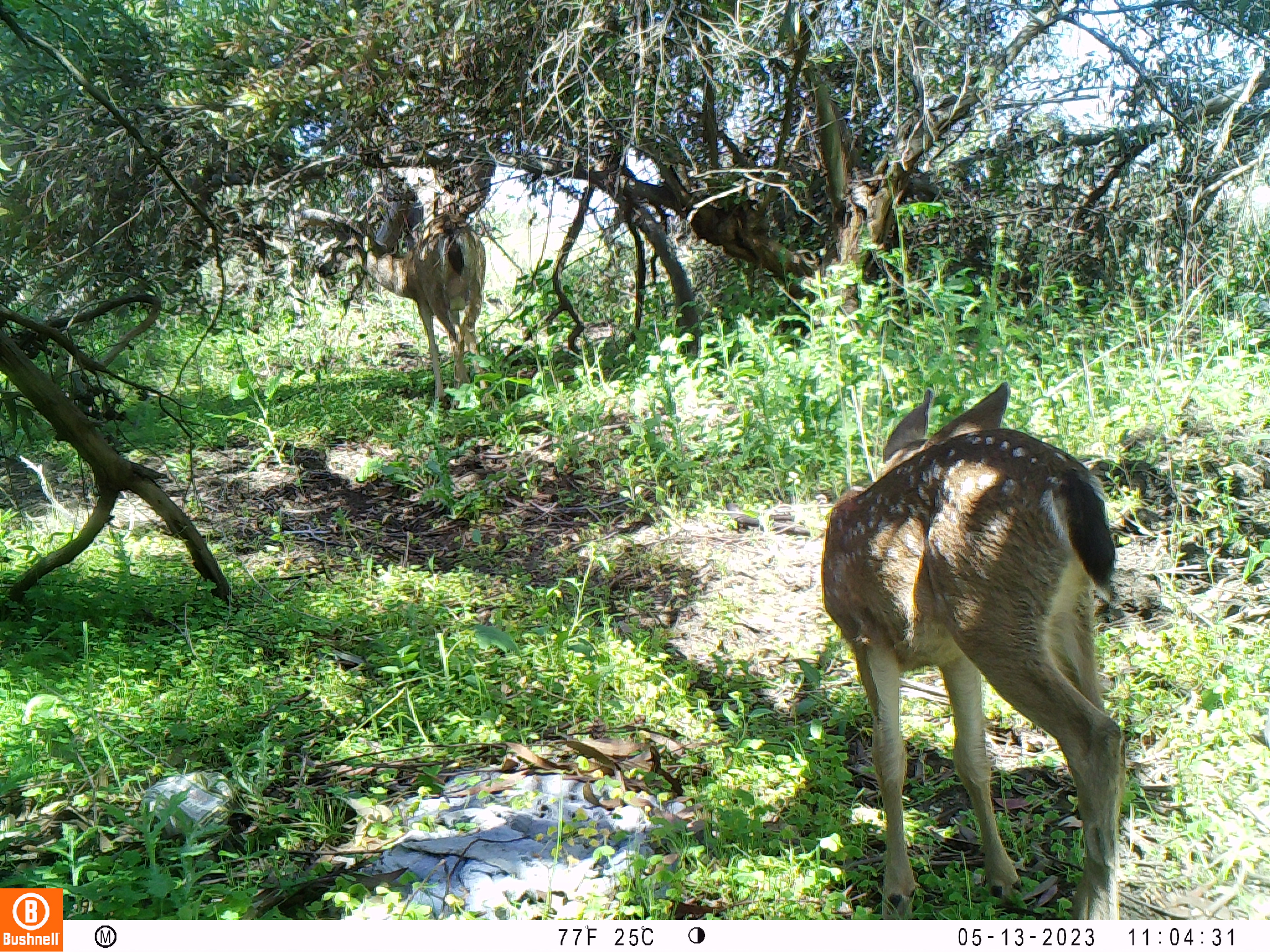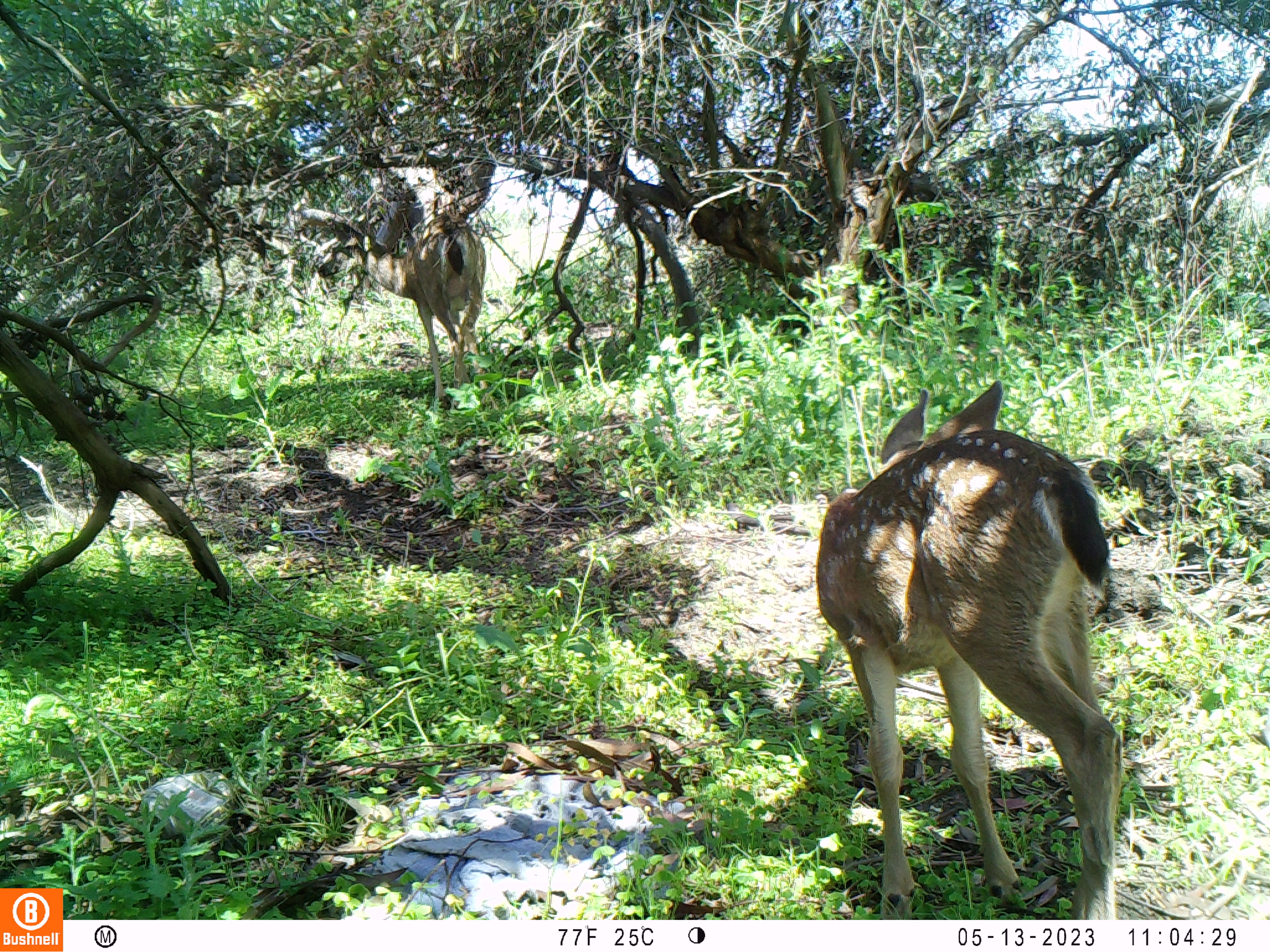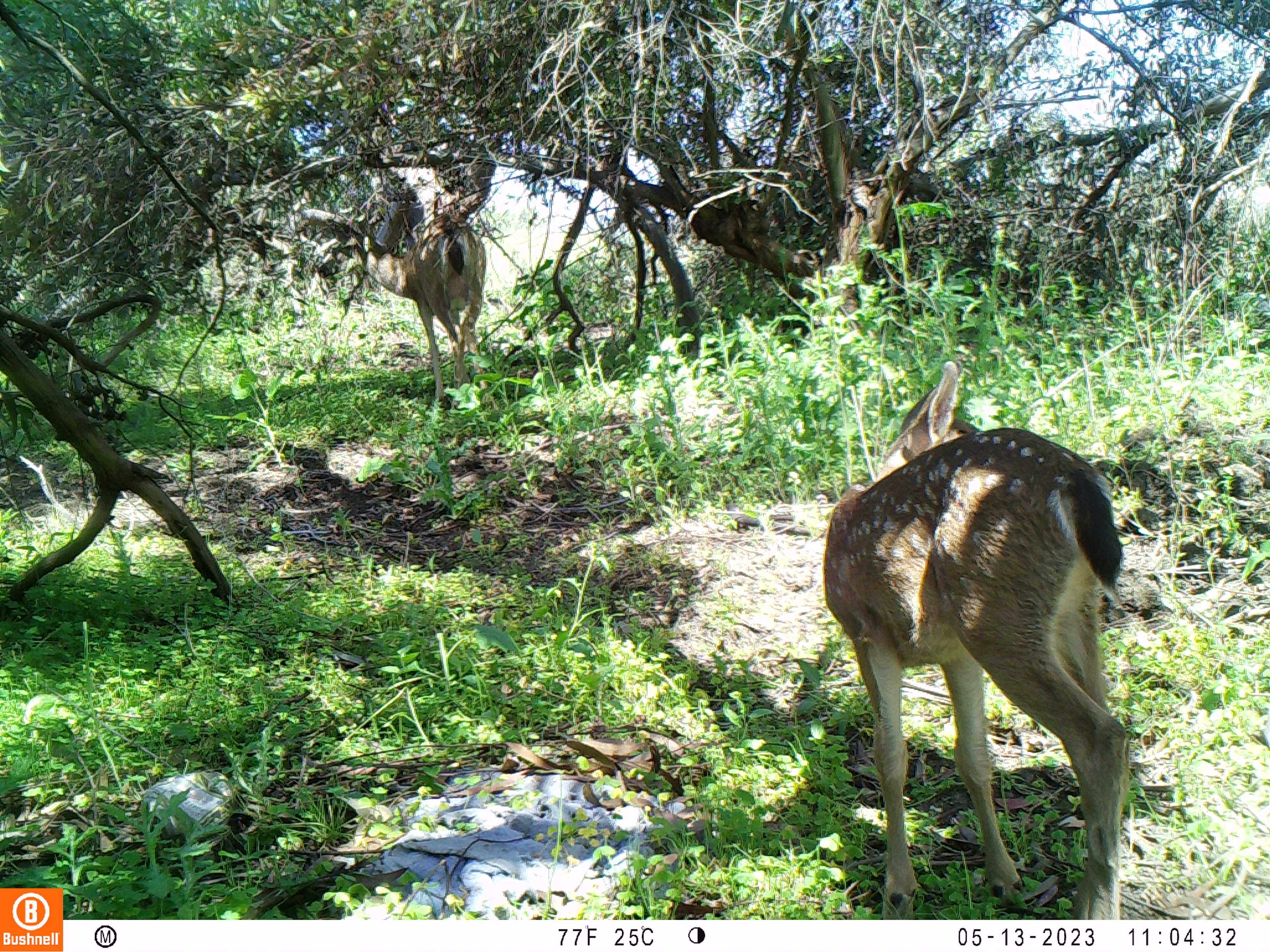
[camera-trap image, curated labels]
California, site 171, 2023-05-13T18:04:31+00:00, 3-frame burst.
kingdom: Animalia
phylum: Chordata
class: Mammalia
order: Artiodactyla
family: Cervidae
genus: Odocoileus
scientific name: Odocoileus hemionus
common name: mule deer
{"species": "mule deer (Odocoileus hemionus)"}